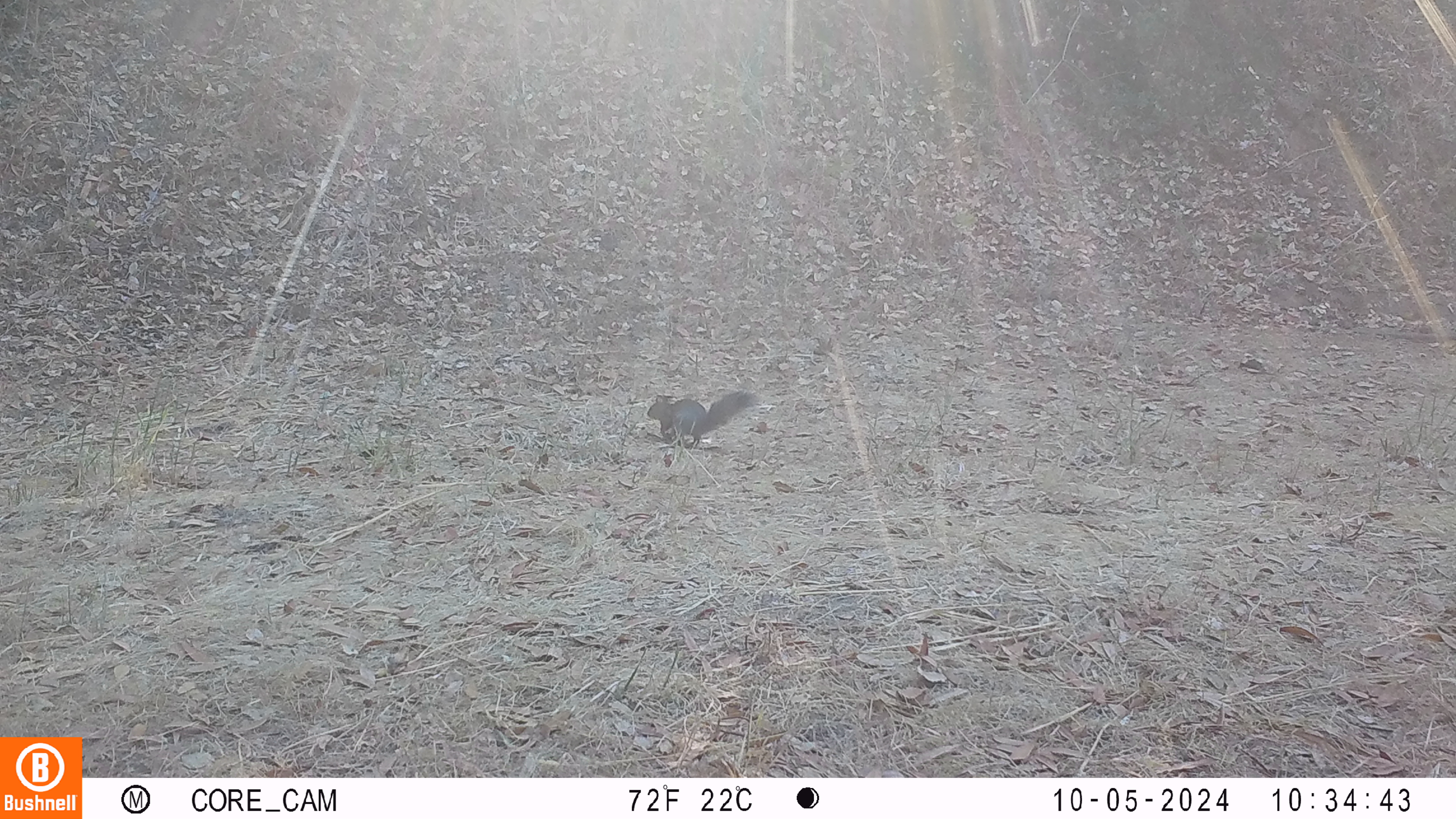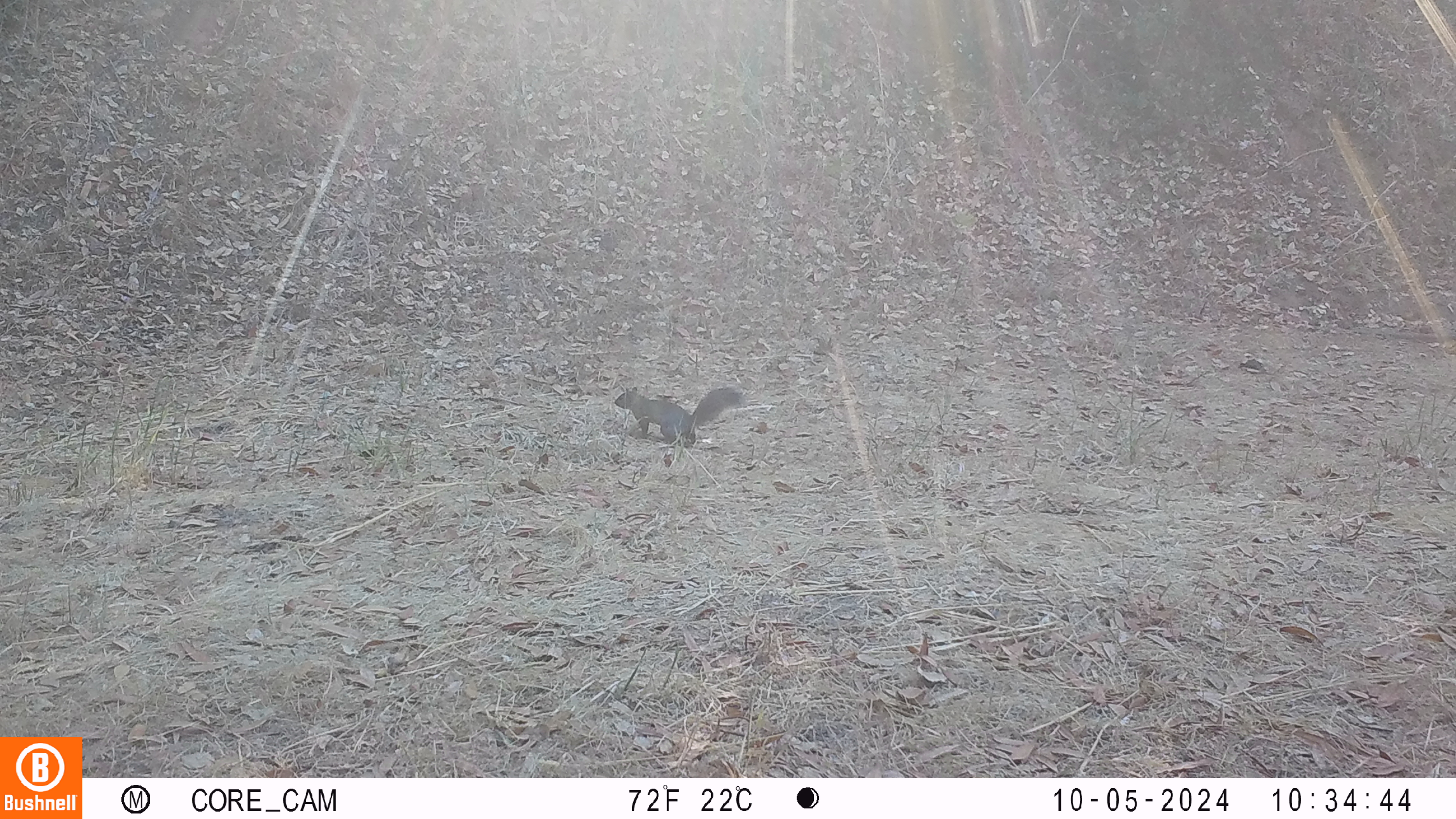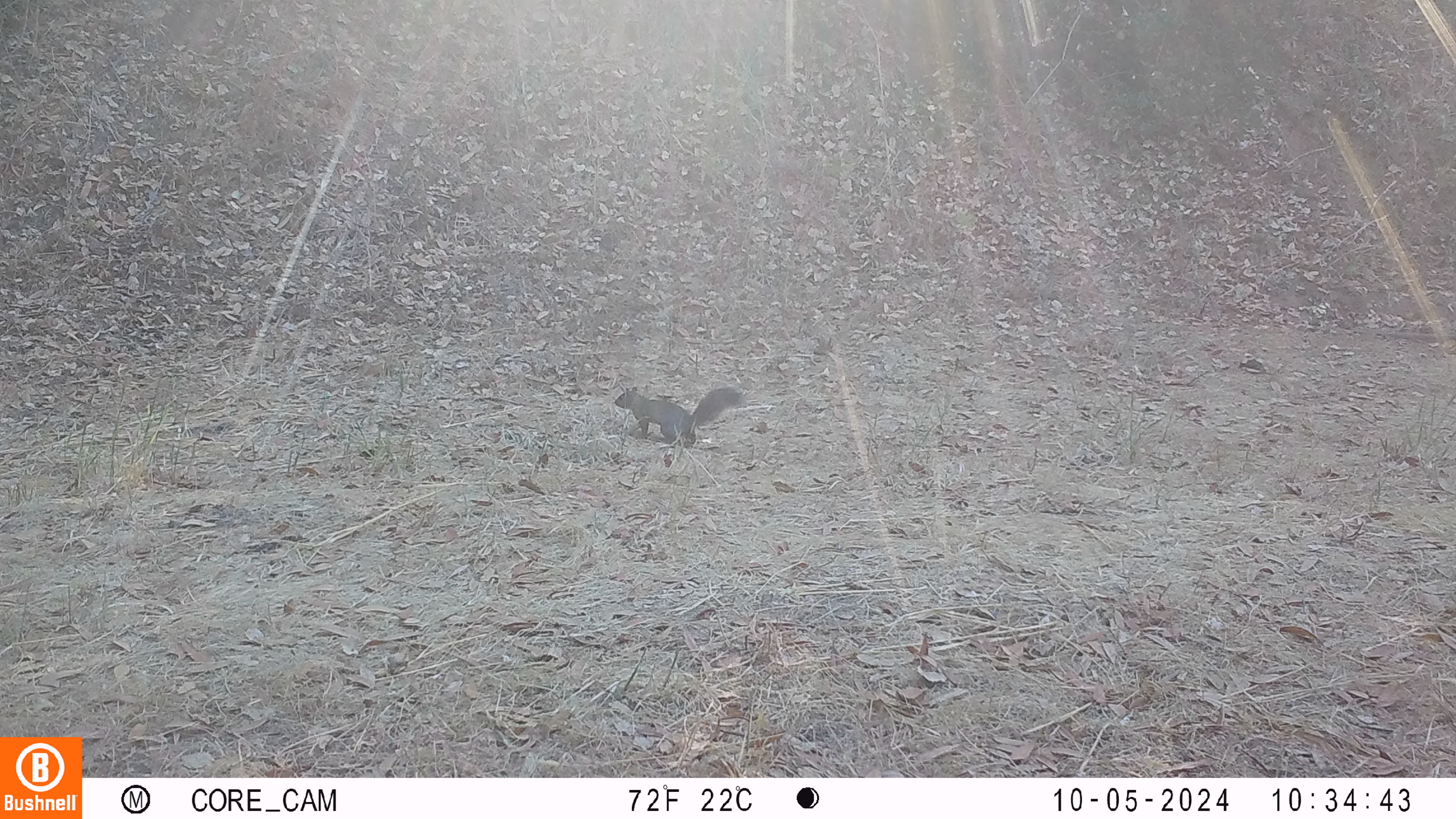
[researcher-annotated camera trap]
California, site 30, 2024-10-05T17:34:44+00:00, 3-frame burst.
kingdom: Animalia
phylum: Chordata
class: Mammalia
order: Rodentia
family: Sciuridae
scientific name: Sciuridae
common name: squirrel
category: unknown squirrel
Unknown squirrel (squirrel) (Sciuridae).